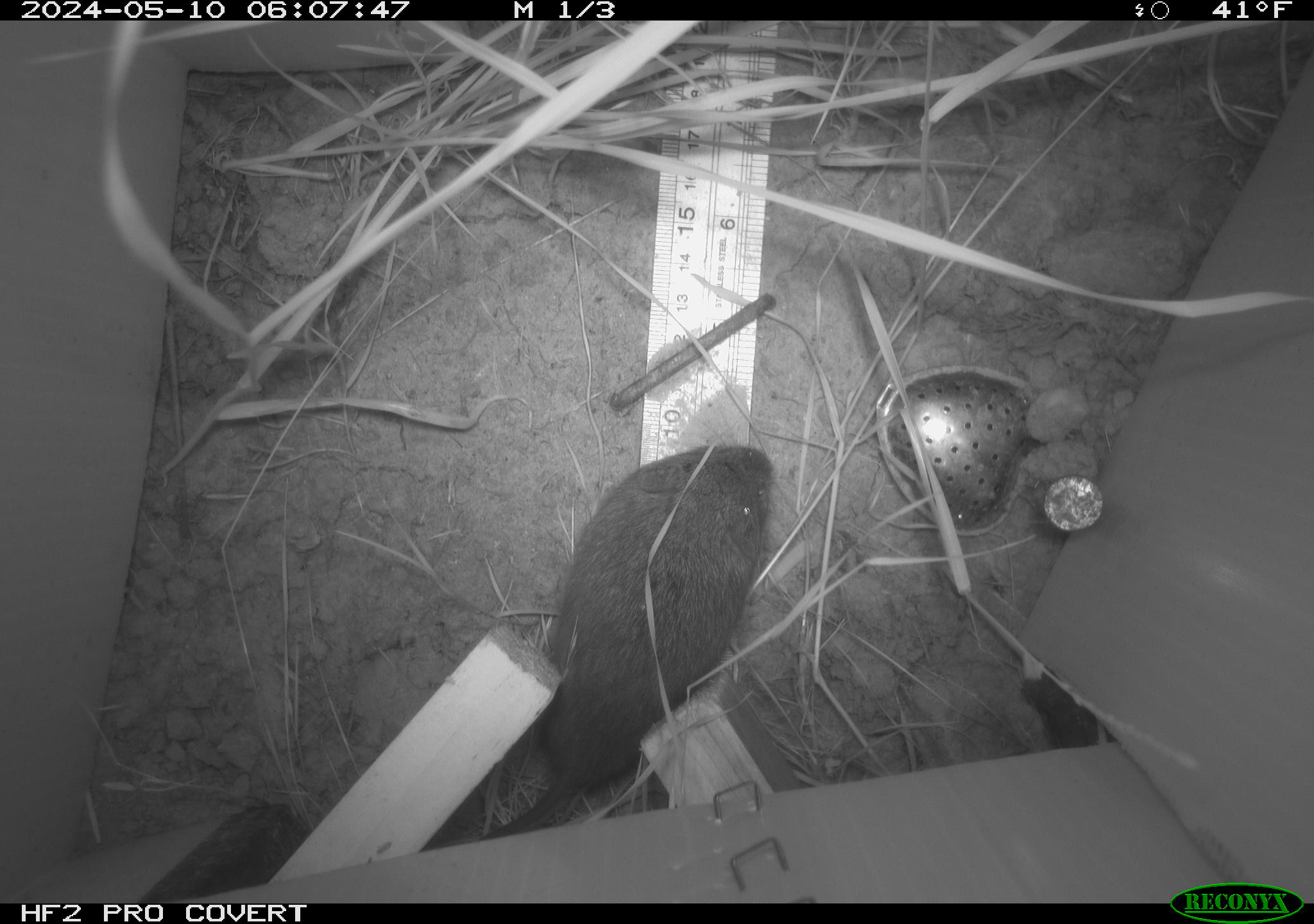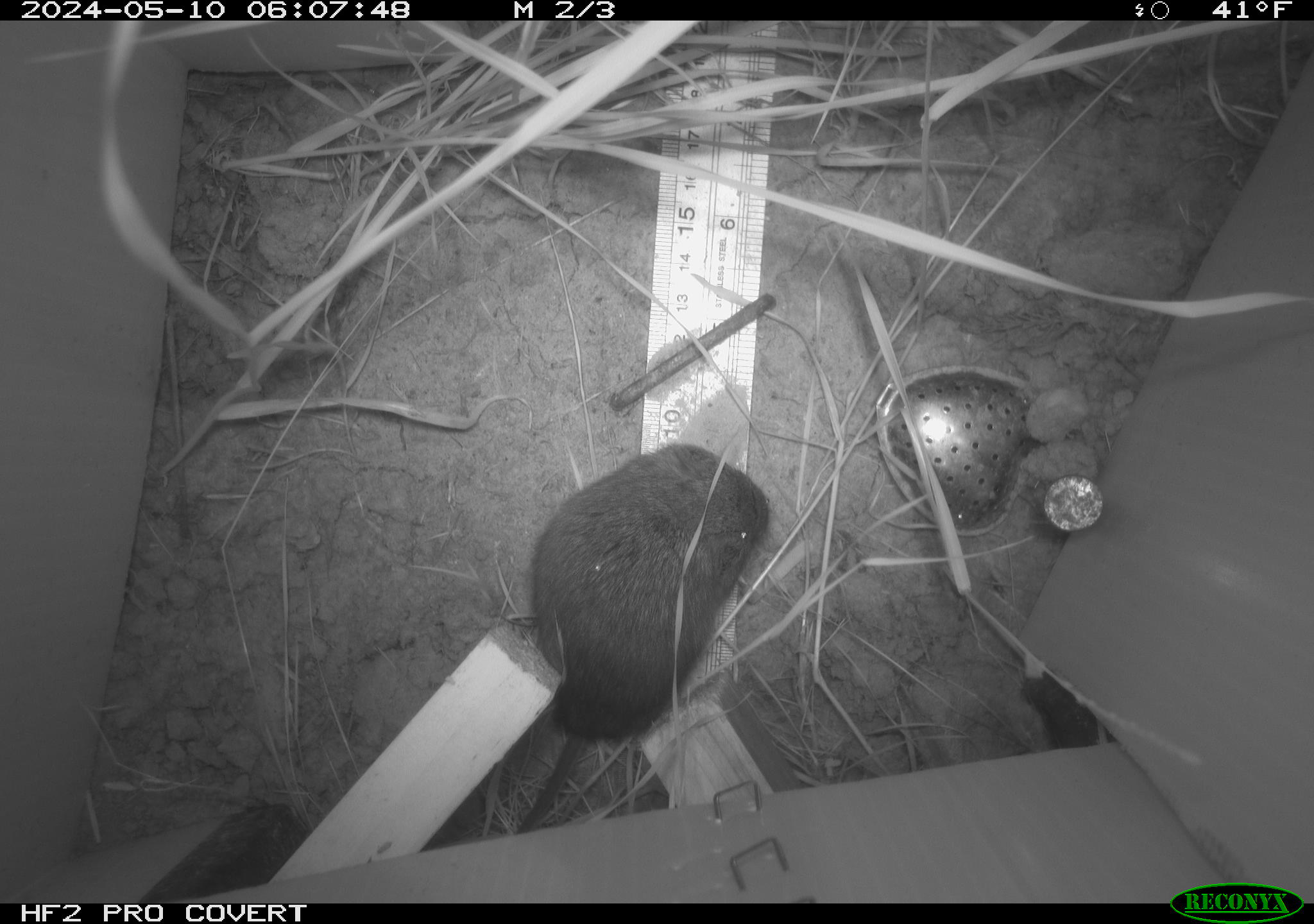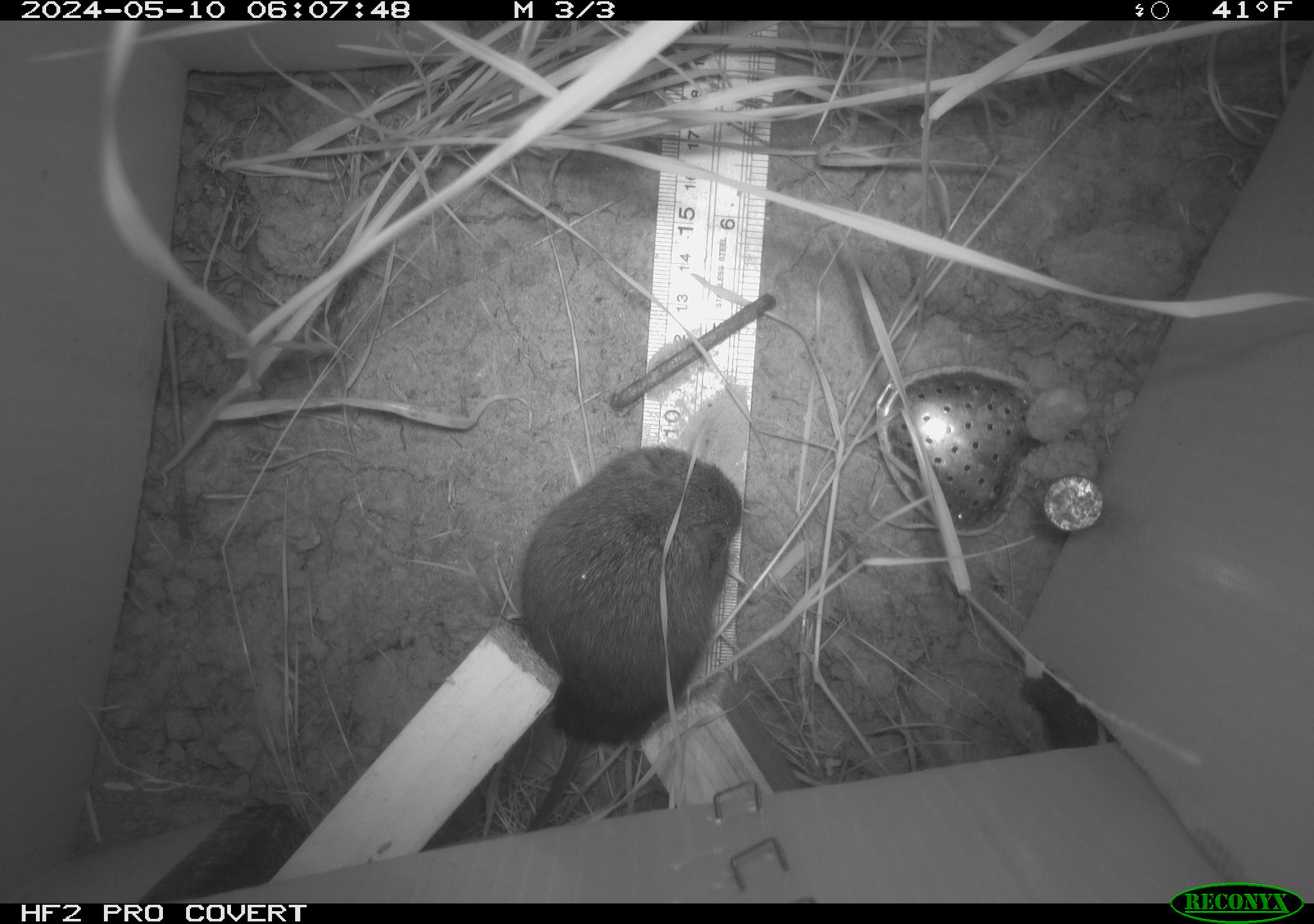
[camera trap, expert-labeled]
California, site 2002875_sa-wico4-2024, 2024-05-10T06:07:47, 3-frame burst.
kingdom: Animalia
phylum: Chordata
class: Mammalia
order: Rodentia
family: Cricetidae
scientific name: Arvicolinae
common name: voles, lemmings, and muskrats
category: arvicolinae subfamily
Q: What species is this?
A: Arvicolinae subfamily (voles, lemmings, and muskrats) (Arvicolinae).